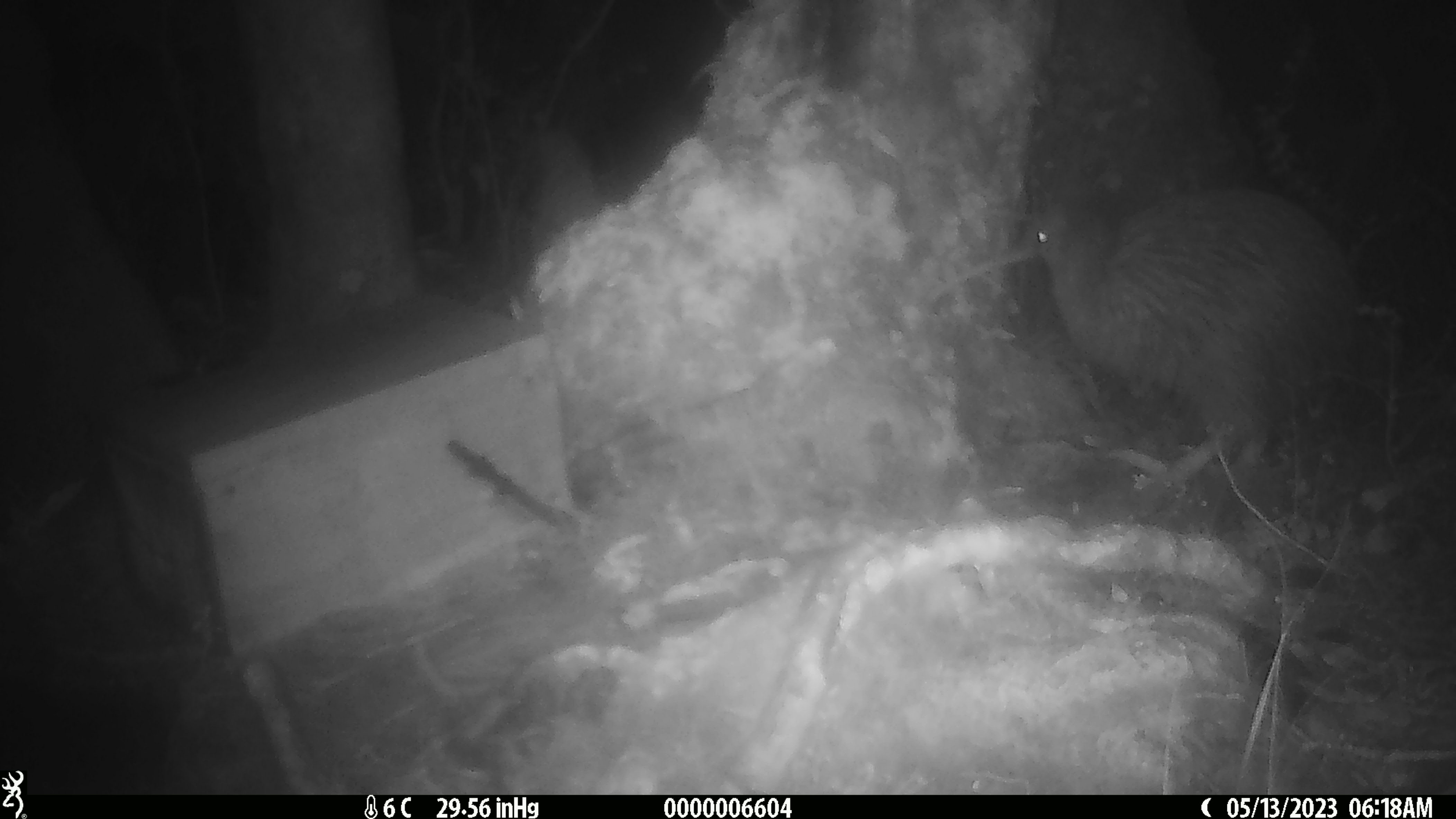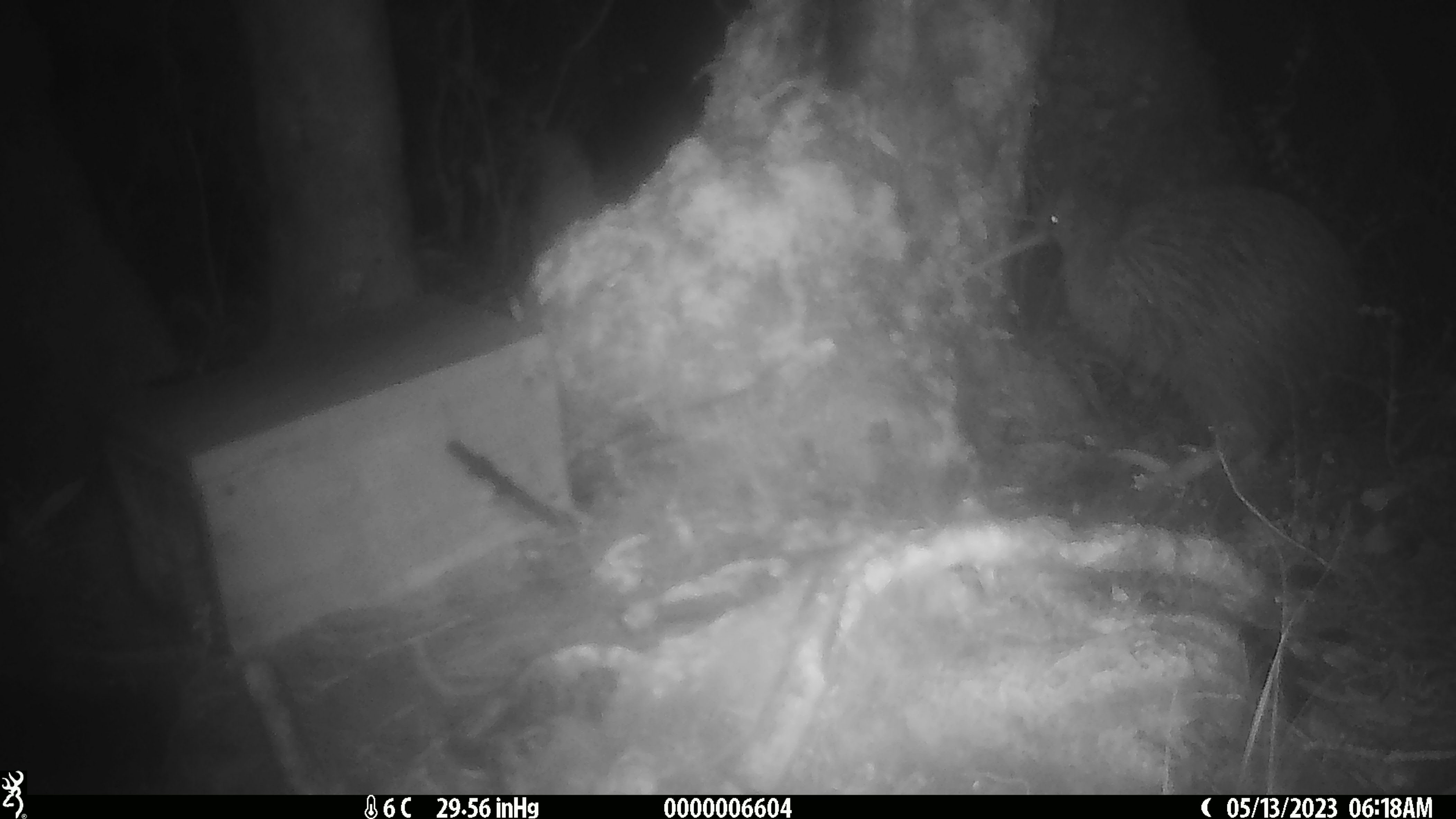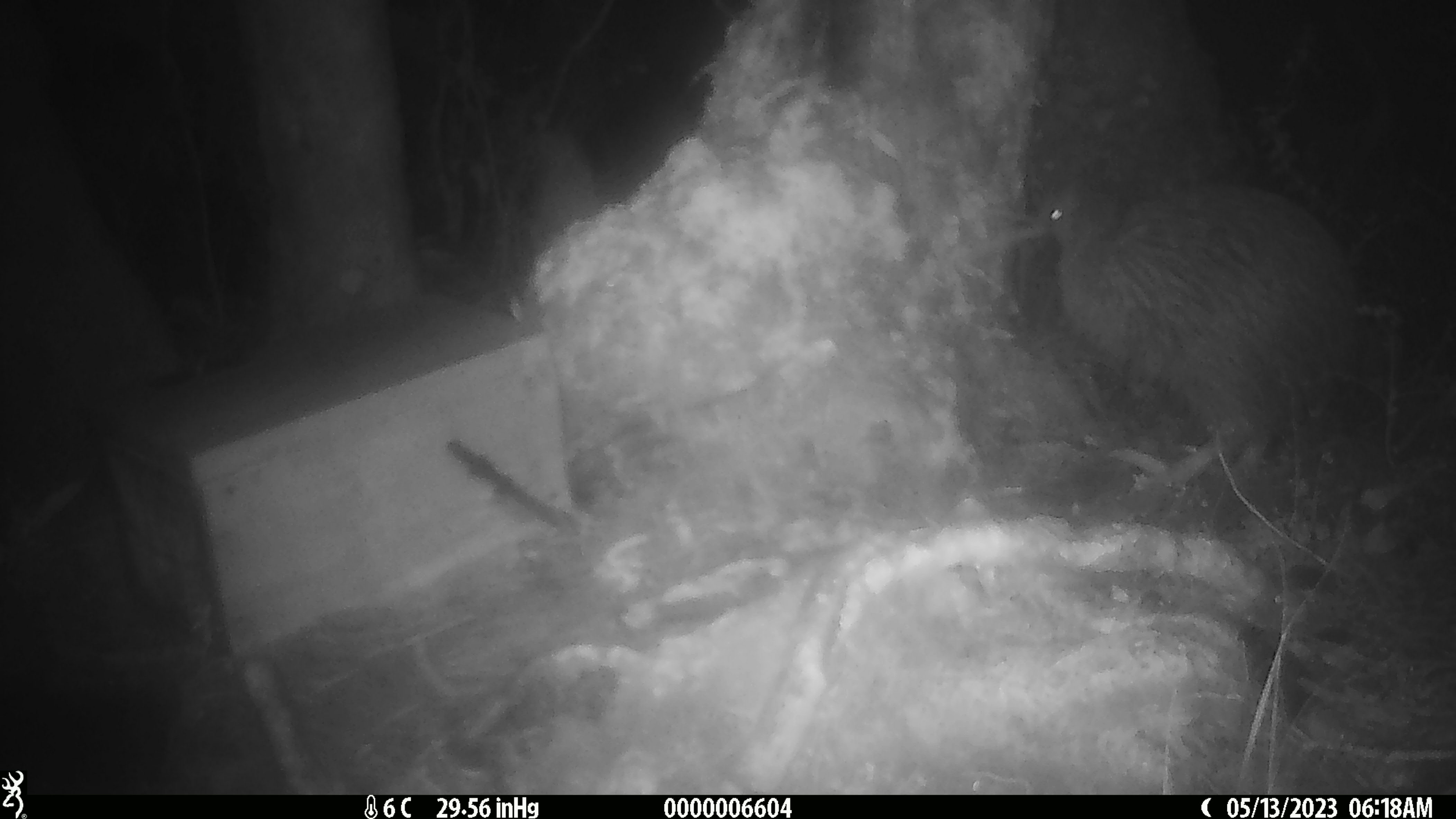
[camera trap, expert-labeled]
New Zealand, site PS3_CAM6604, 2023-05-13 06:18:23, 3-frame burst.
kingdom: Animalia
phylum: Chordata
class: Aves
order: Apterygiformes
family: Apterygidae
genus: Apteryx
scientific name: Apteryx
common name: kiwi